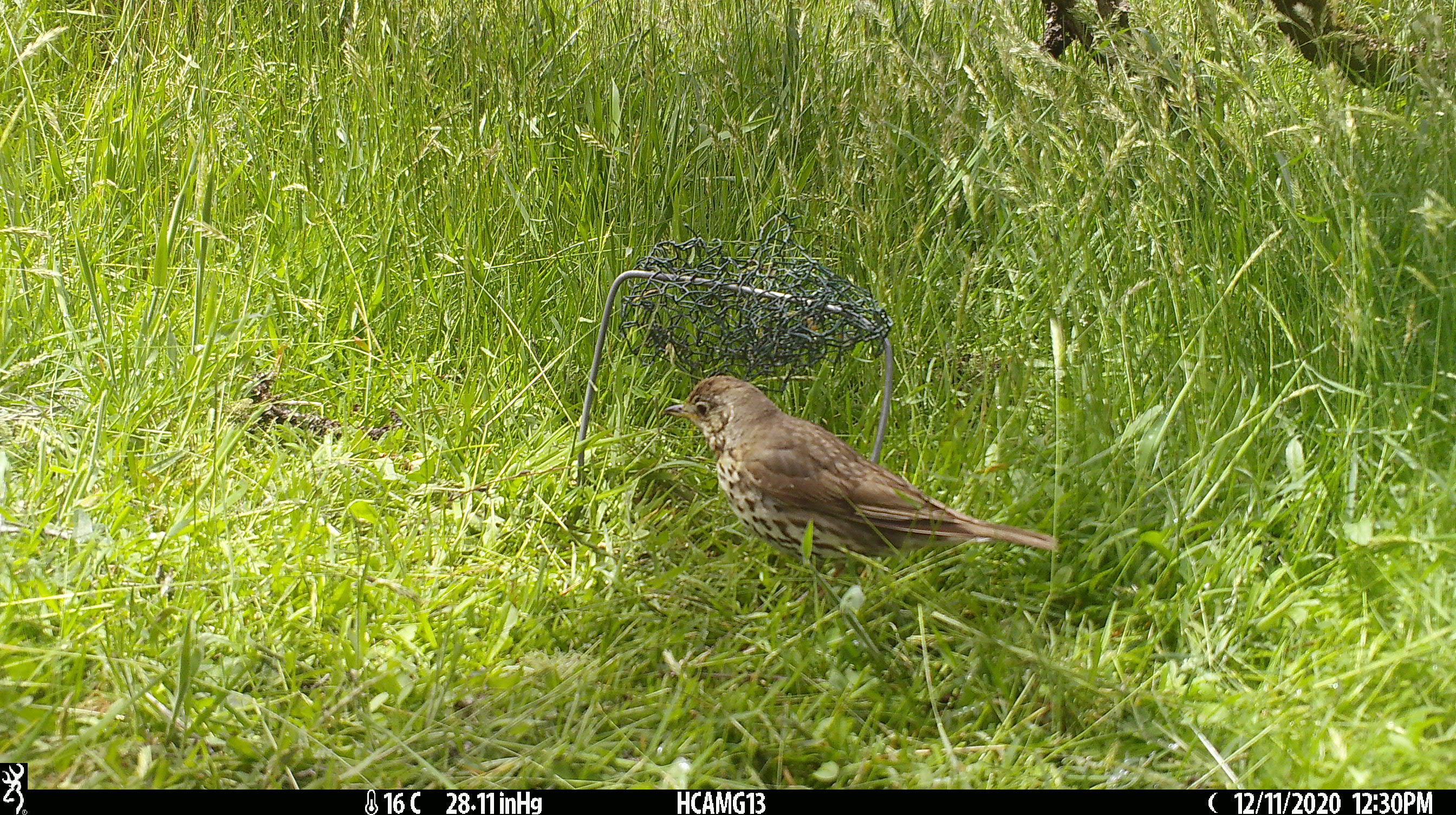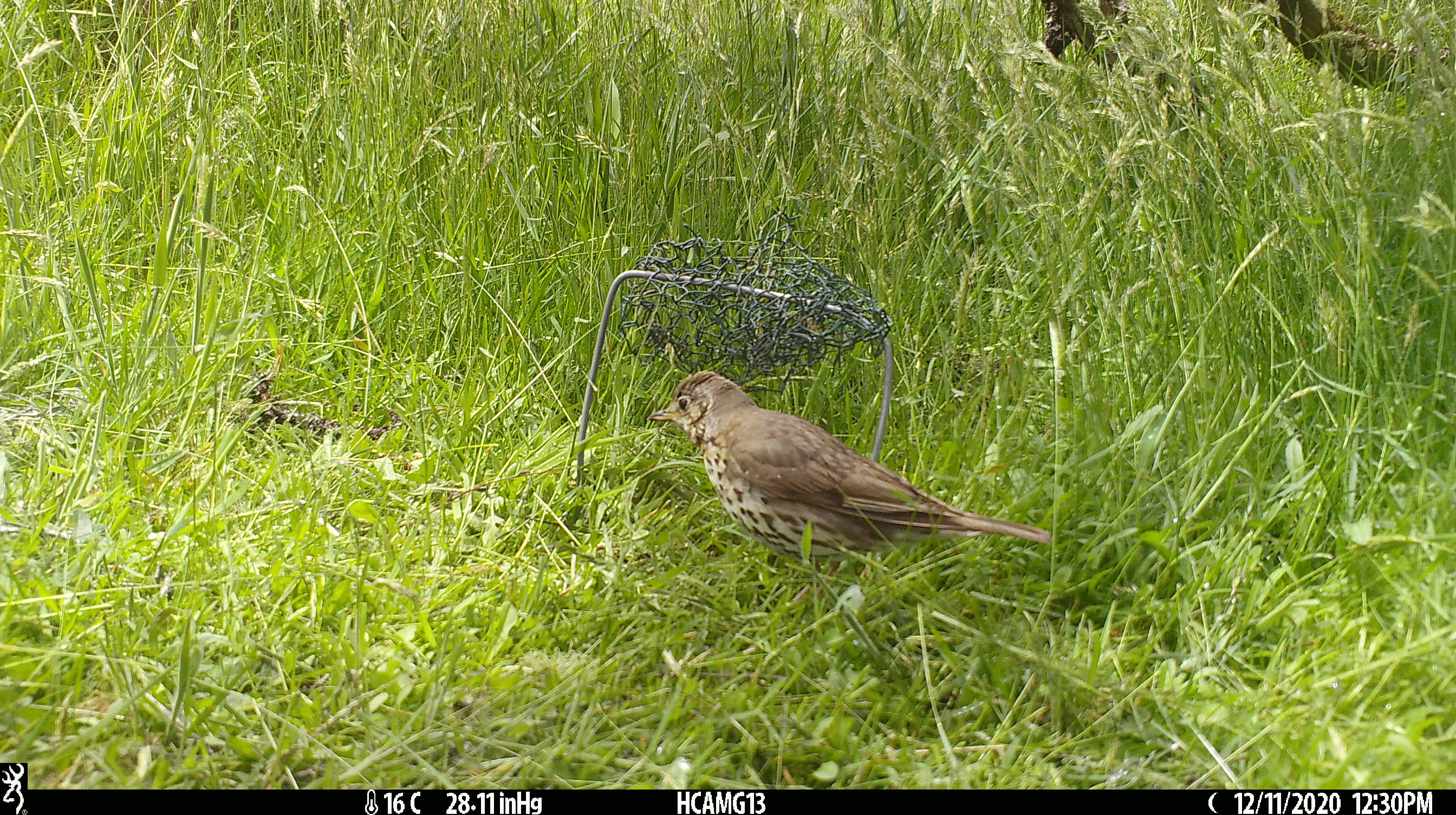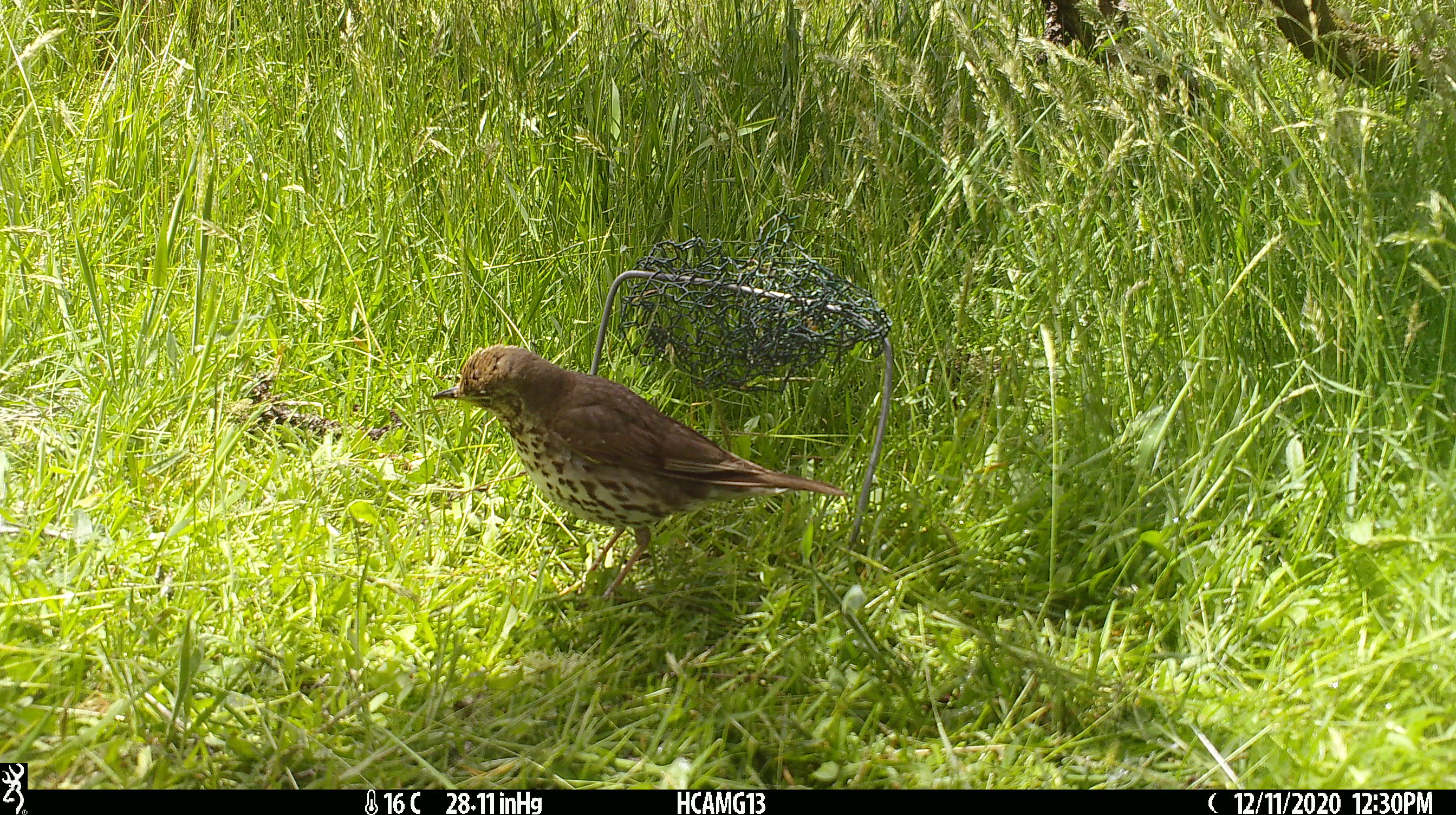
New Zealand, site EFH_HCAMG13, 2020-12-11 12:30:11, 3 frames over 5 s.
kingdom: Animalia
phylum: Chordata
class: Aves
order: Passeriformes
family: Turdidae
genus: Turdus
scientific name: Turdus philomelos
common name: song thrush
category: thrush